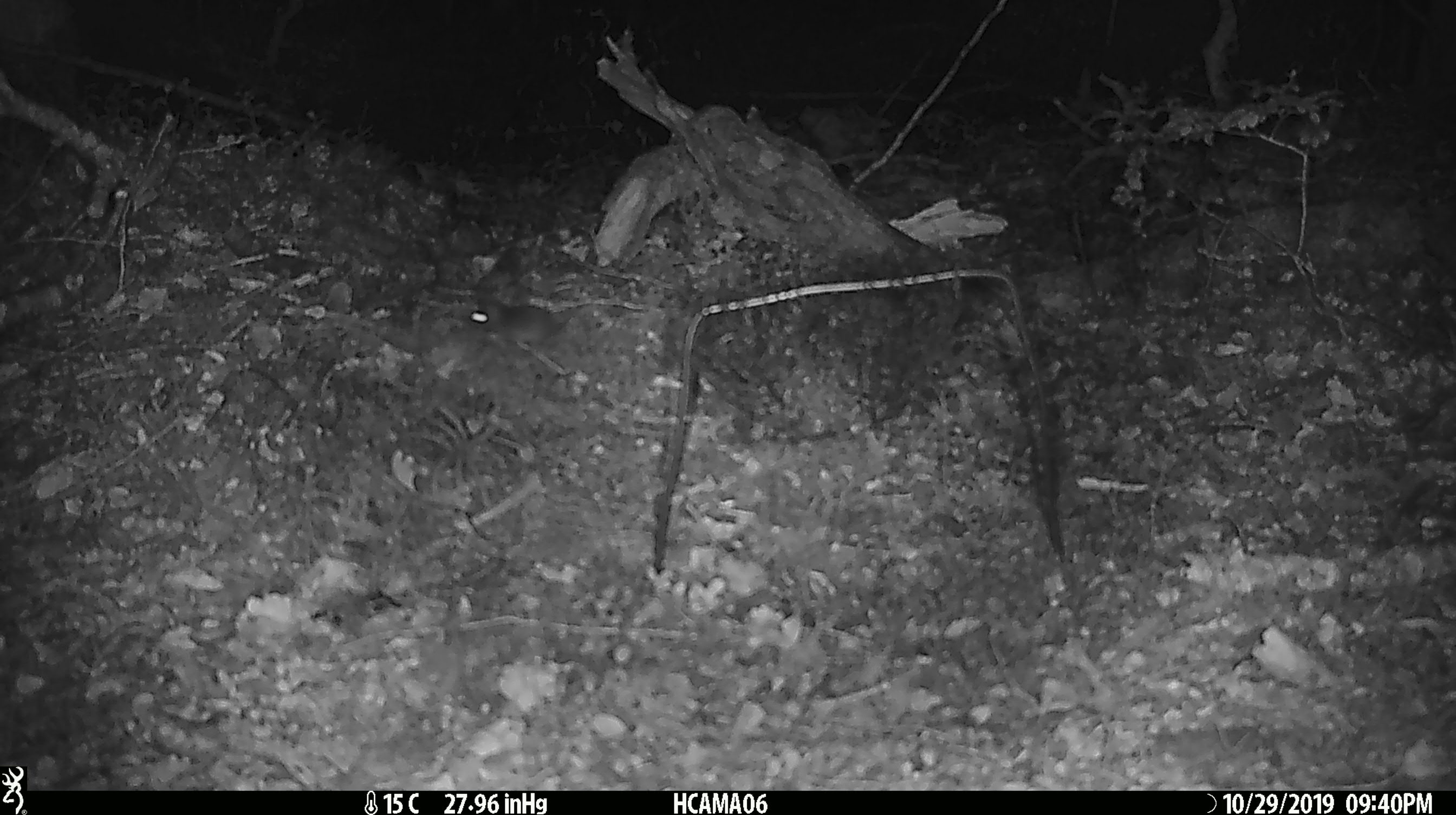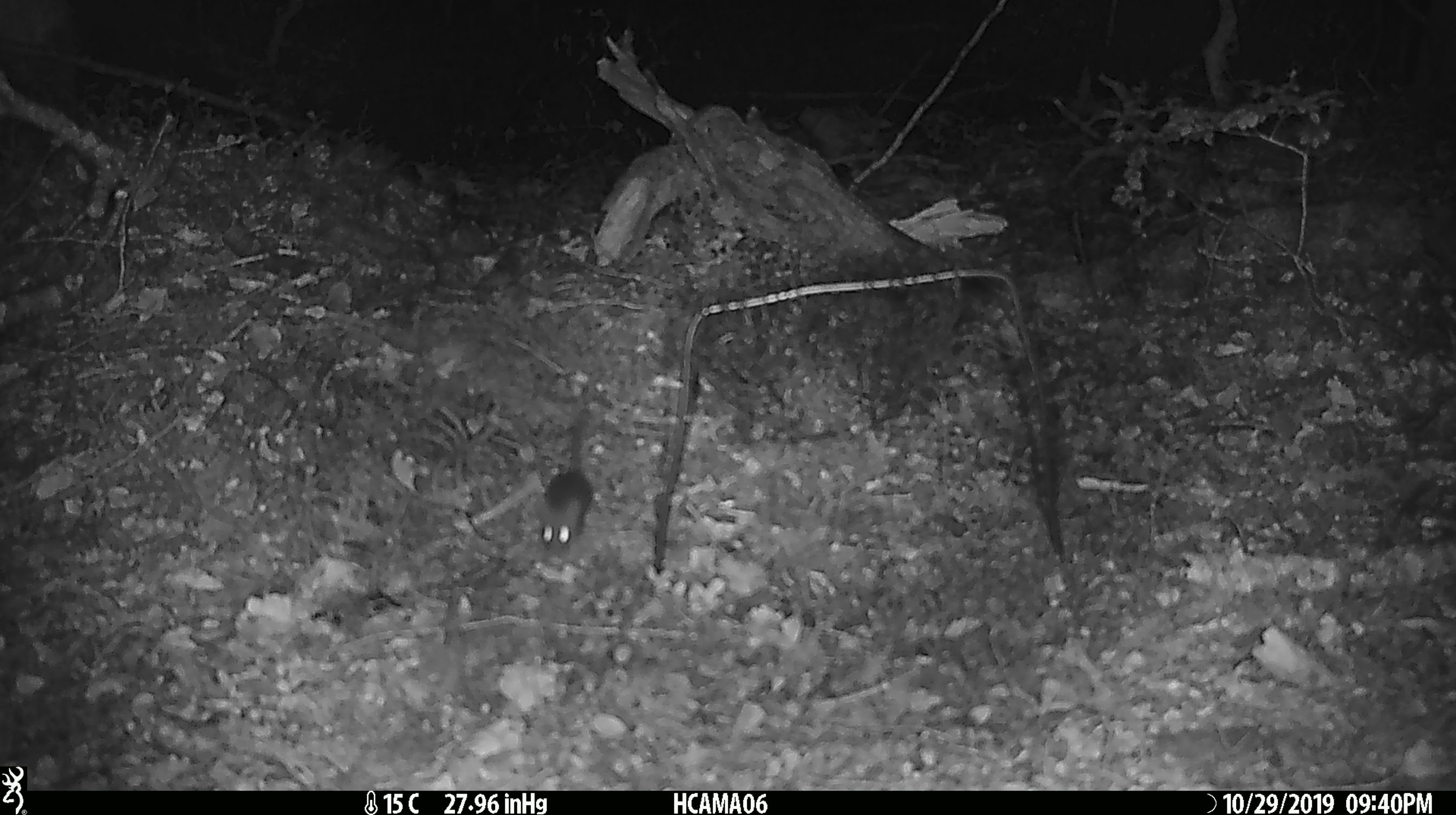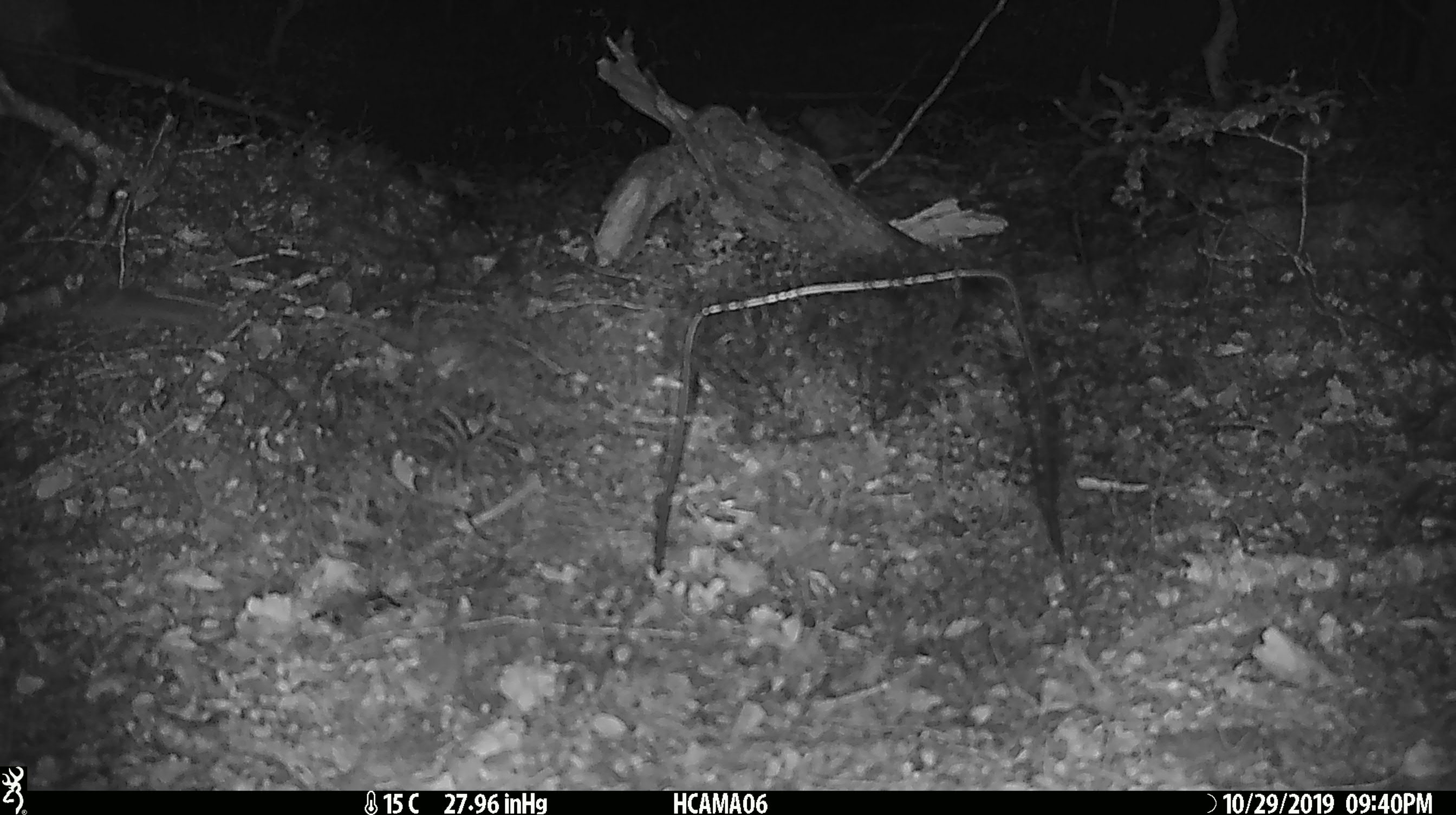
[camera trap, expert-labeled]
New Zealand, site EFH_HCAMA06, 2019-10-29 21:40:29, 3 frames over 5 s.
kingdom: Animalia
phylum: Chordata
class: Mammalia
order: Rodentia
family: Muridae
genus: Mus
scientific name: Mus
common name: mouse